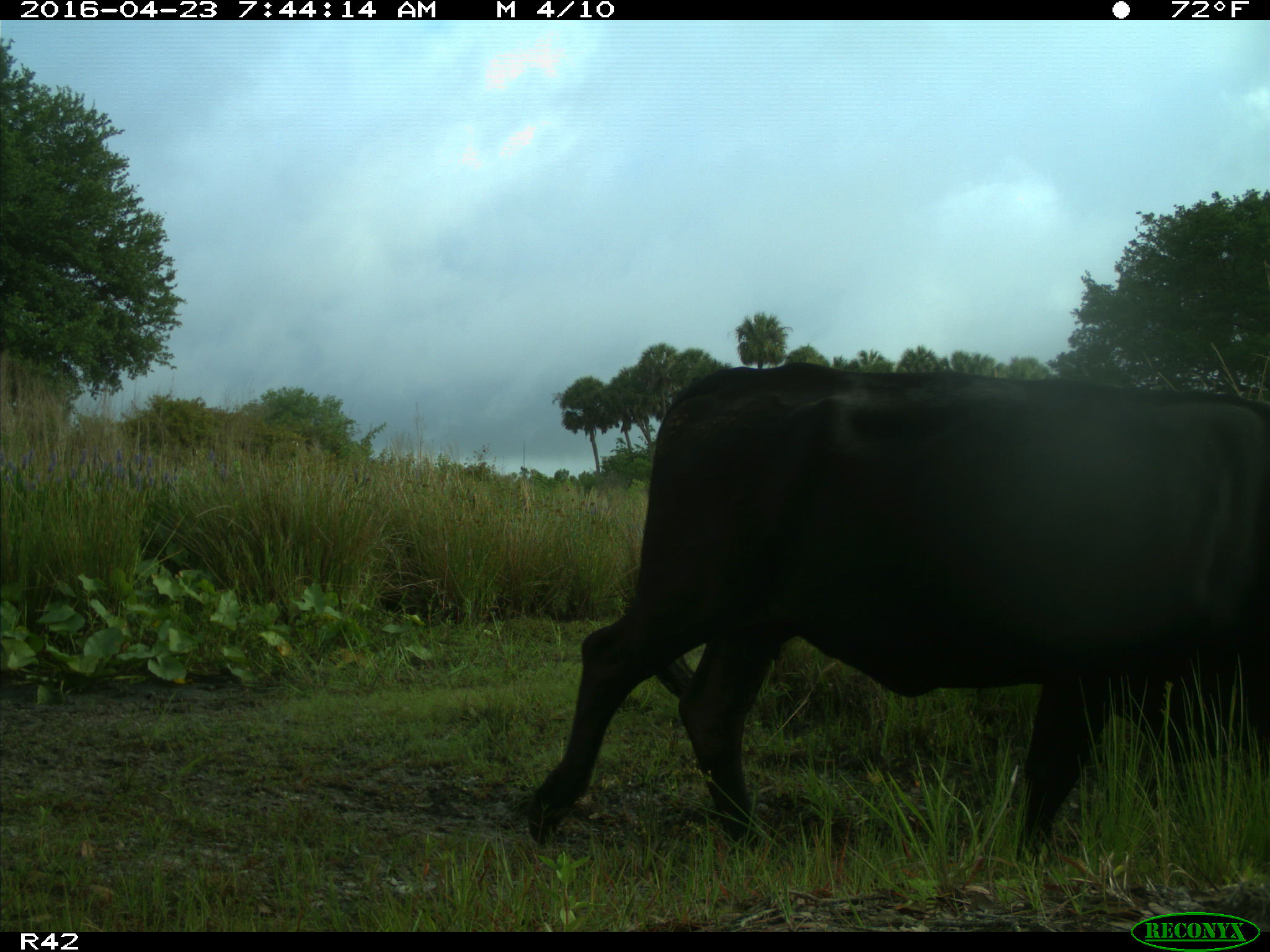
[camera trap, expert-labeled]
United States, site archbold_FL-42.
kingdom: Animalia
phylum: Chordata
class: Mammalia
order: Artiodactyla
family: Bovidae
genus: Bos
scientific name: Bos taurus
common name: domestic cow